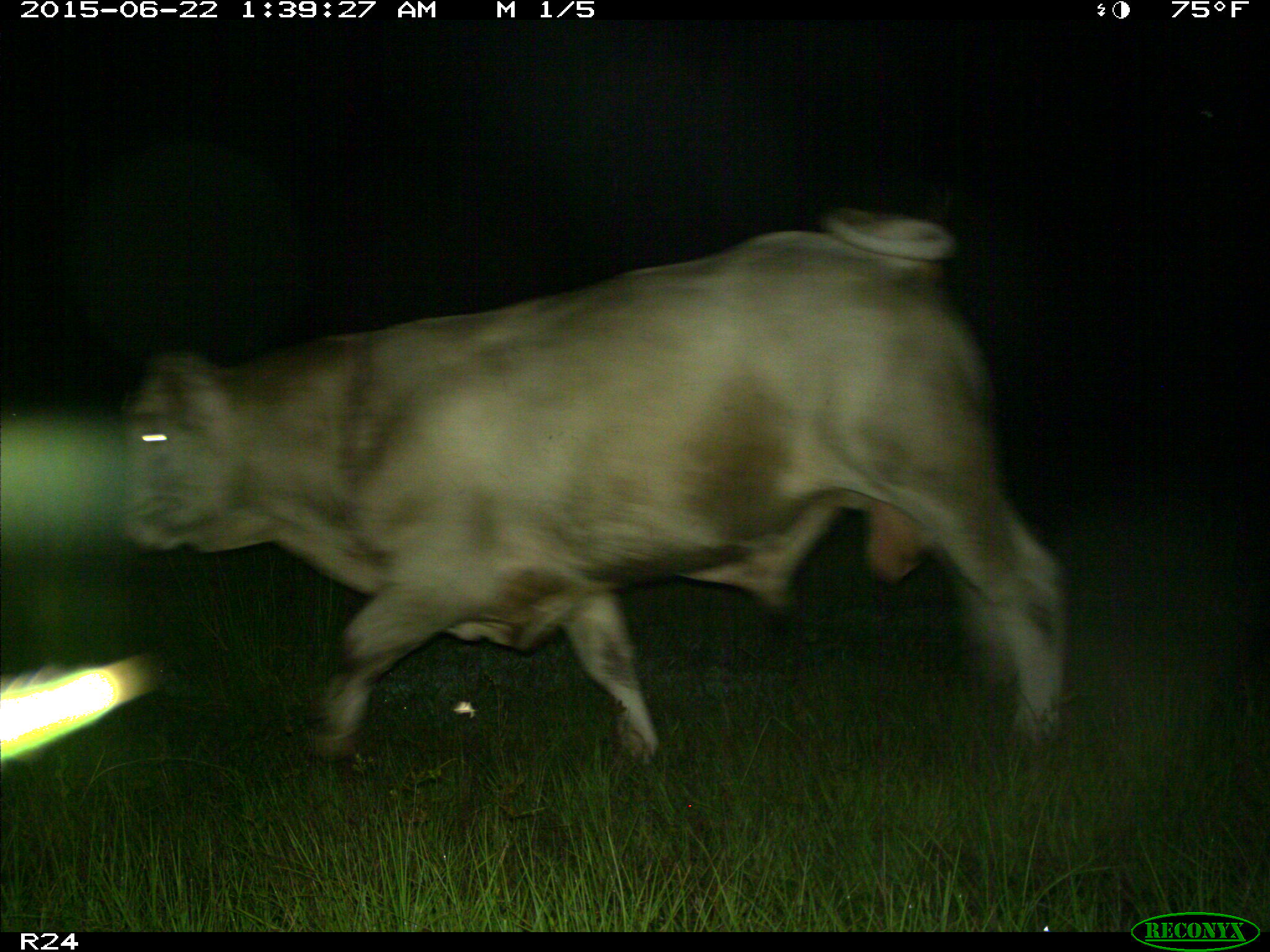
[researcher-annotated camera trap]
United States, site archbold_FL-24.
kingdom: Animalia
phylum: Chordata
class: Mammalia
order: Artiodactyla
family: Bovidae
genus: Bos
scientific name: Bos taurus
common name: domestic cow